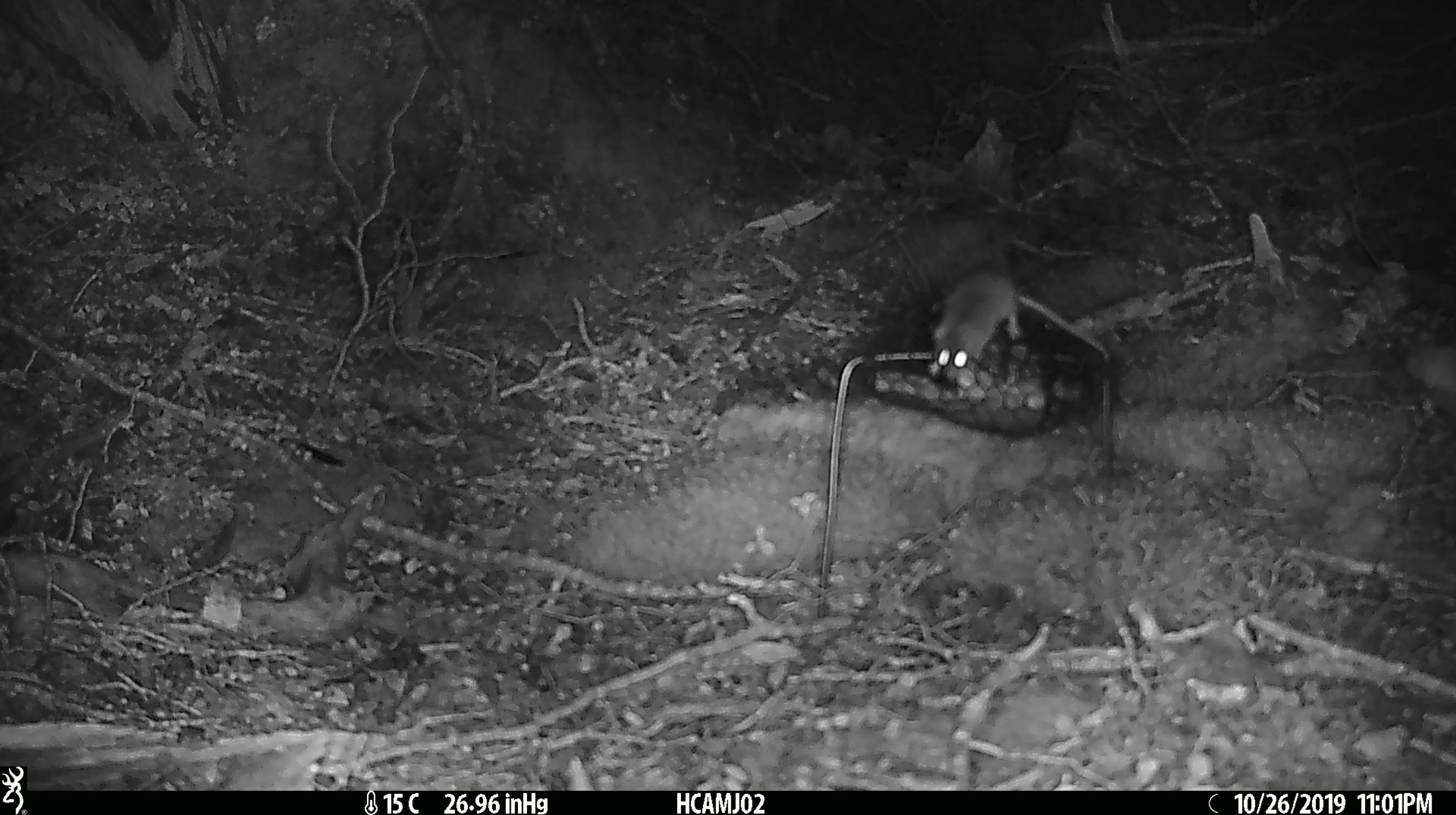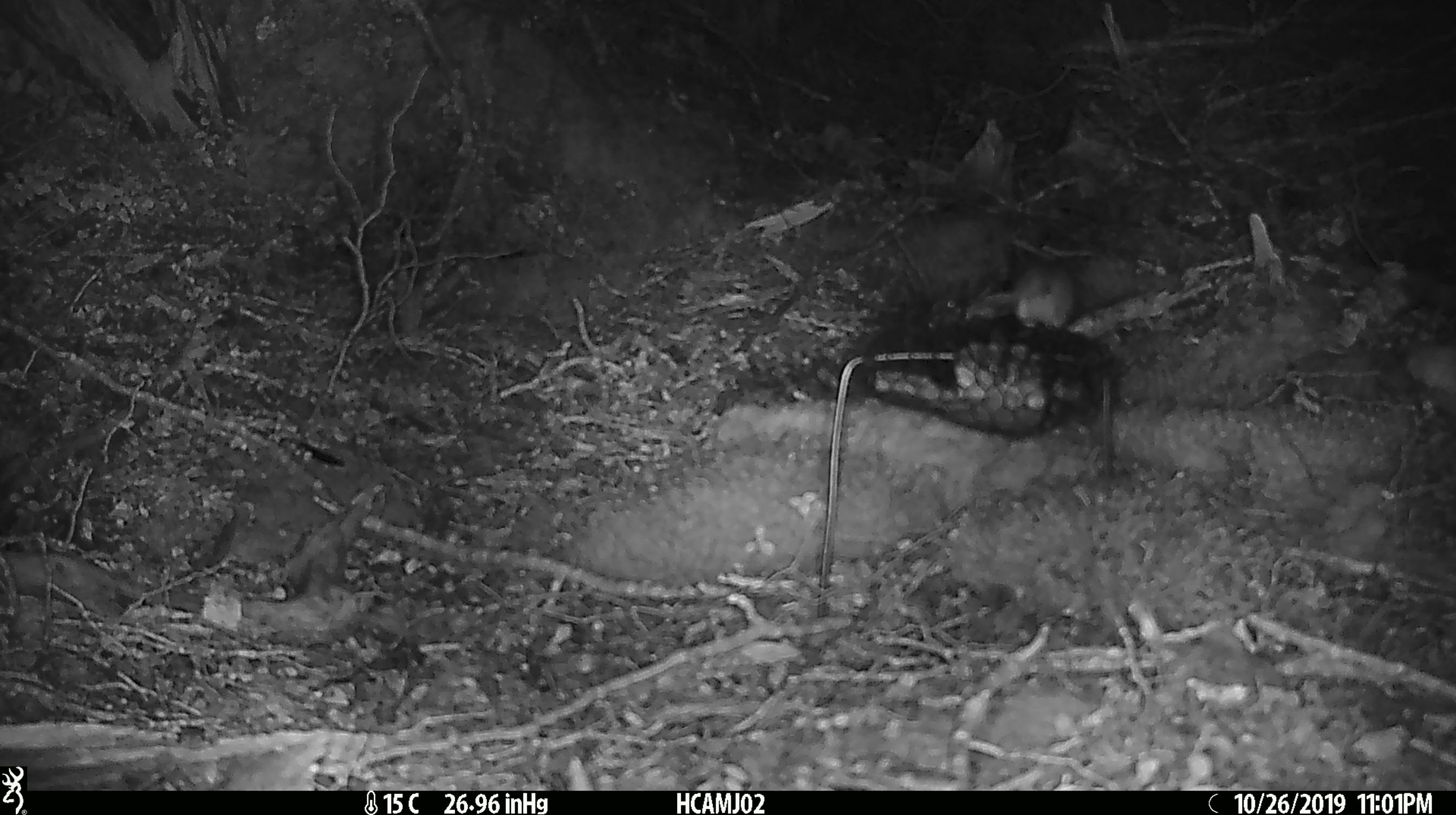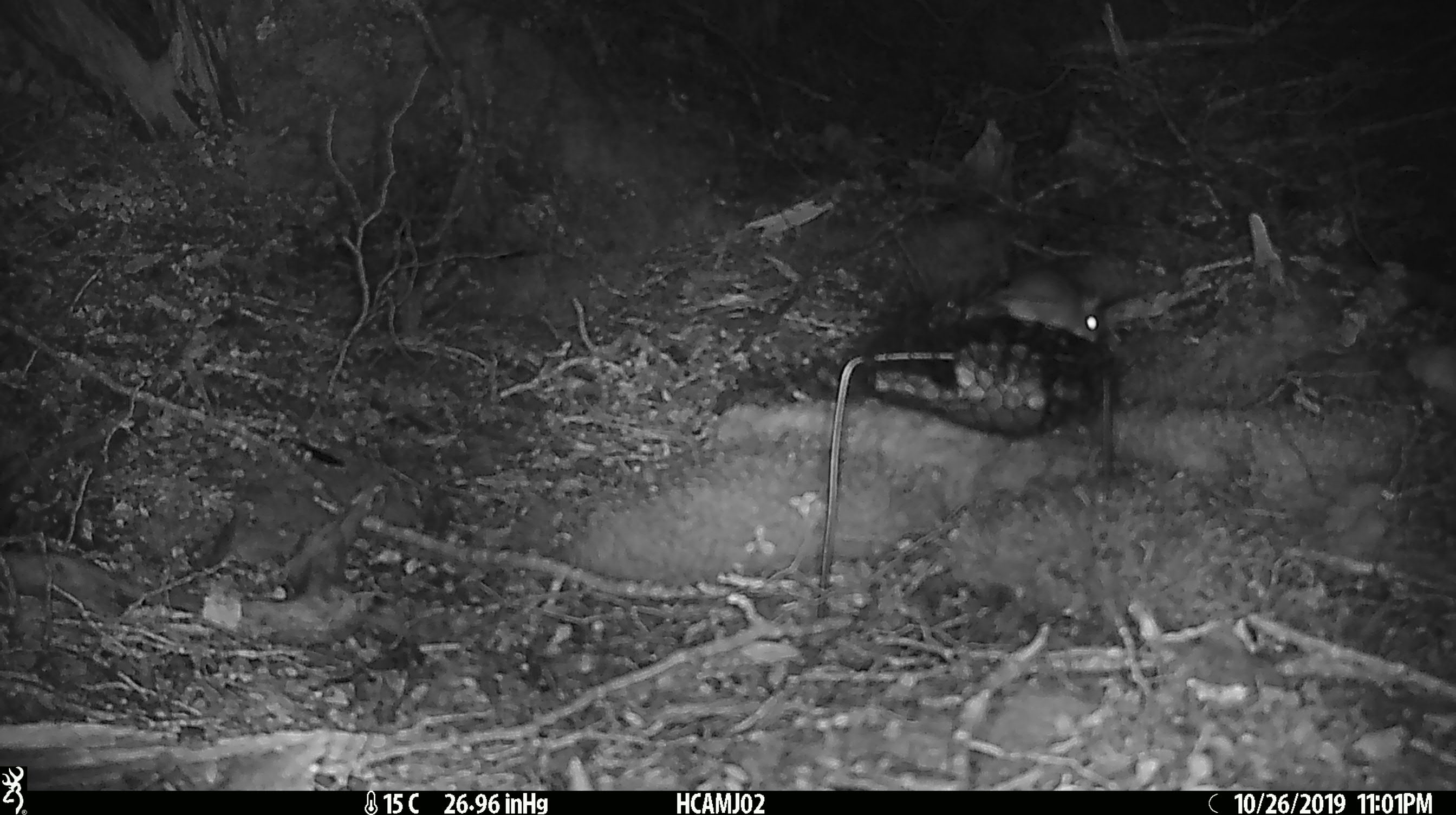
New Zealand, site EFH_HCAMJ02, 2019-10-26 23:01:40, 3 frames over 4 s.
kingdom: Animalia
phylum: Chordata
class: Mammalia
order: Rodentia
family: Muridae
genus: Mus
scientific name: Mus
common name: mouse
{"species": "mouse (Mus)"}